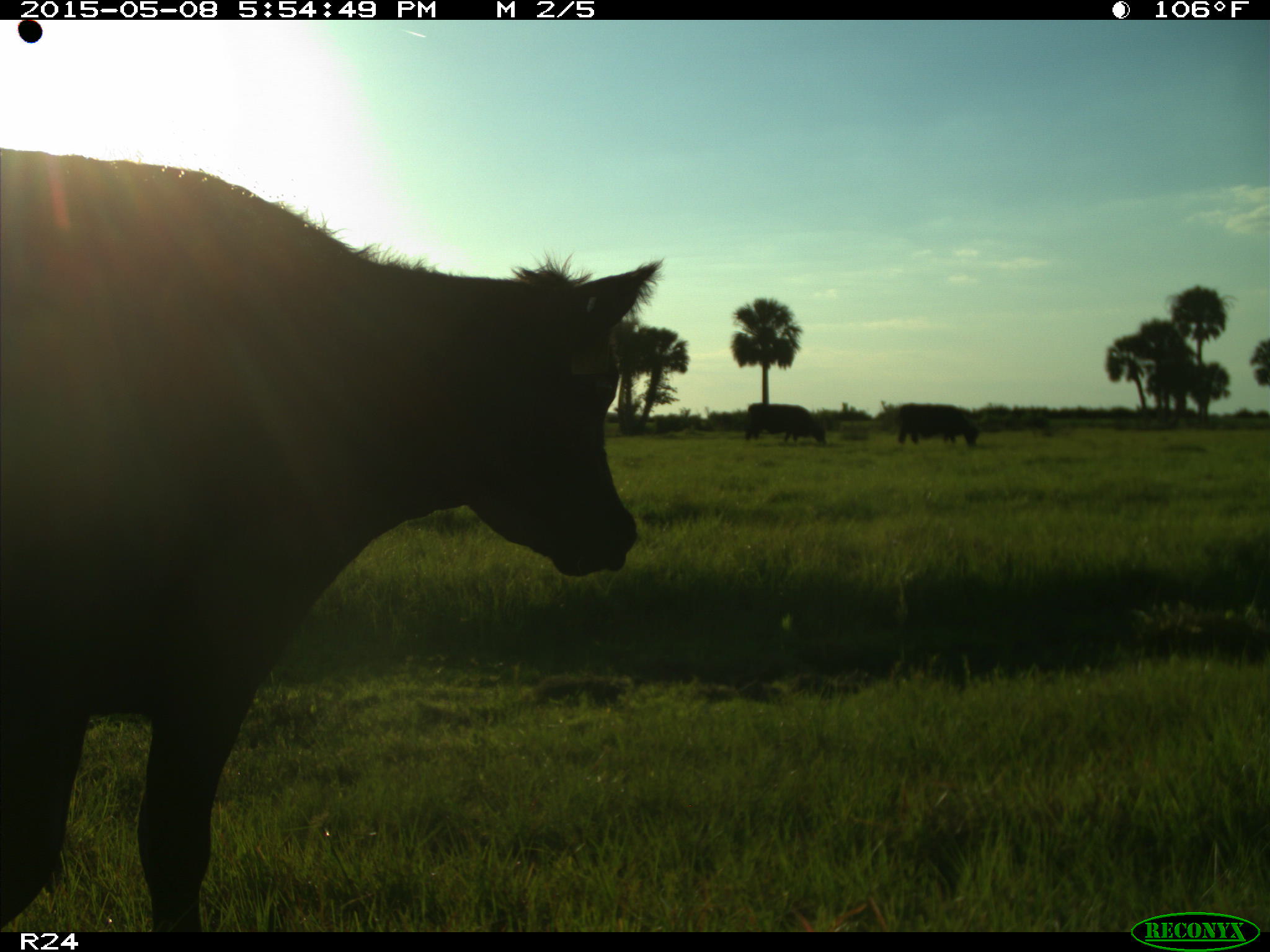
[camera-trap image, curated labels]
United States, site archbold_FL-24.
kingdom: Animalia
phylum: Chordata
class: Mammalia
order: Artiodactyla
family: Bovidae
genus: Bos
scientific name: Bos taurus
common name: domestic cow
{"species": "Bos taurus (domestic cow)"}